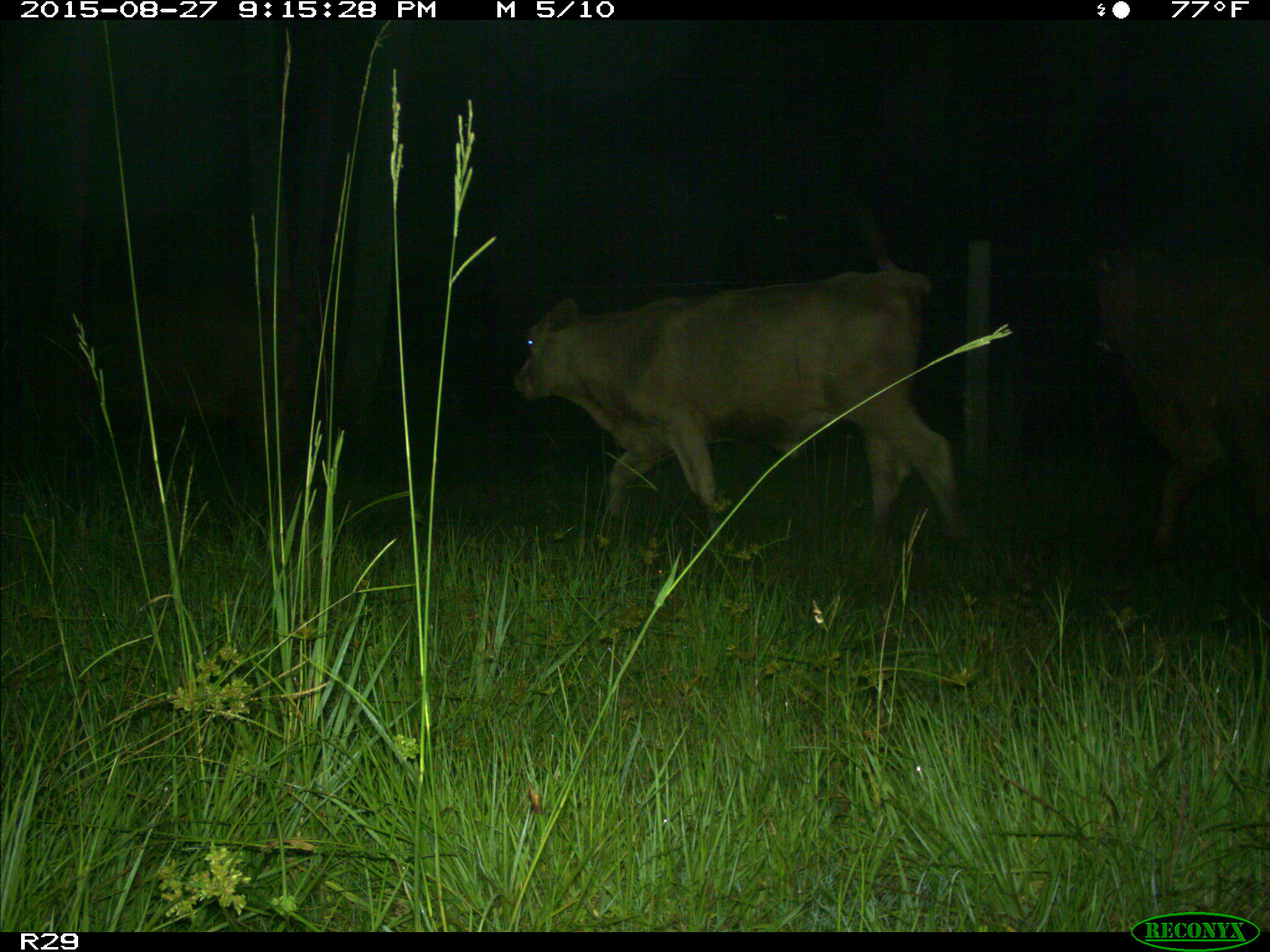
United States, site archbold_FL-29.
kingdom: Animalia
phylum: Chordata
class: Mammalia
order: Artiodactyla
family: Bovidae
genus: Bos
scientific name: Bos taurus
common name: domestic cow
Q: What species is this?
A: Bos taurus (domestic cow).